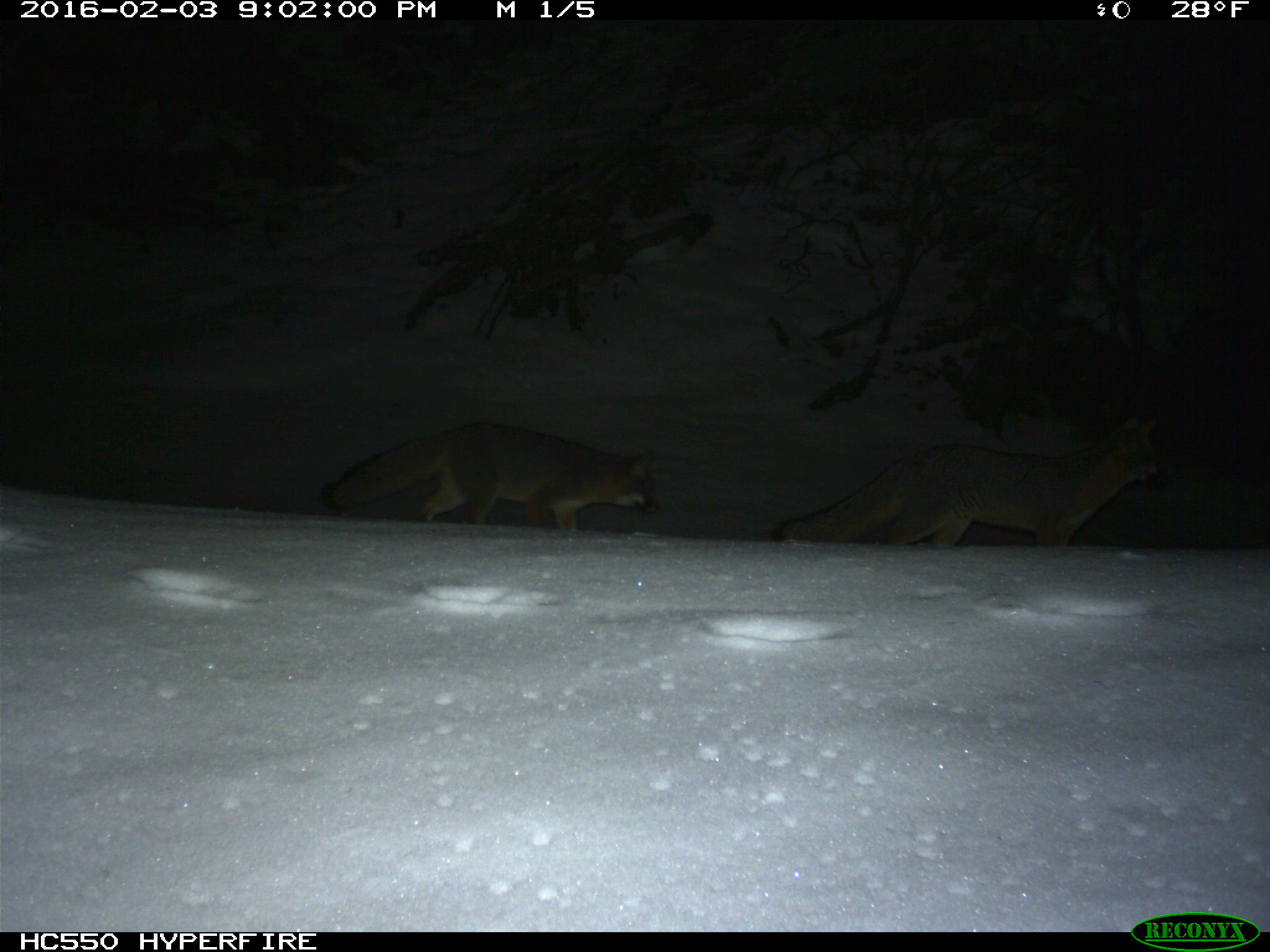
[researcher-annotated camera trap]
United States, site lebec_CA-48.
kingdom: Animalia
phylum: Chordata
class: Mammalia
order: Carnivora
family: Canidae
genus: Urocyon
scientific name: Urocyon cinereoargenteus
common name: gray fox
Urocyon cinereoargenteus (gray fox).